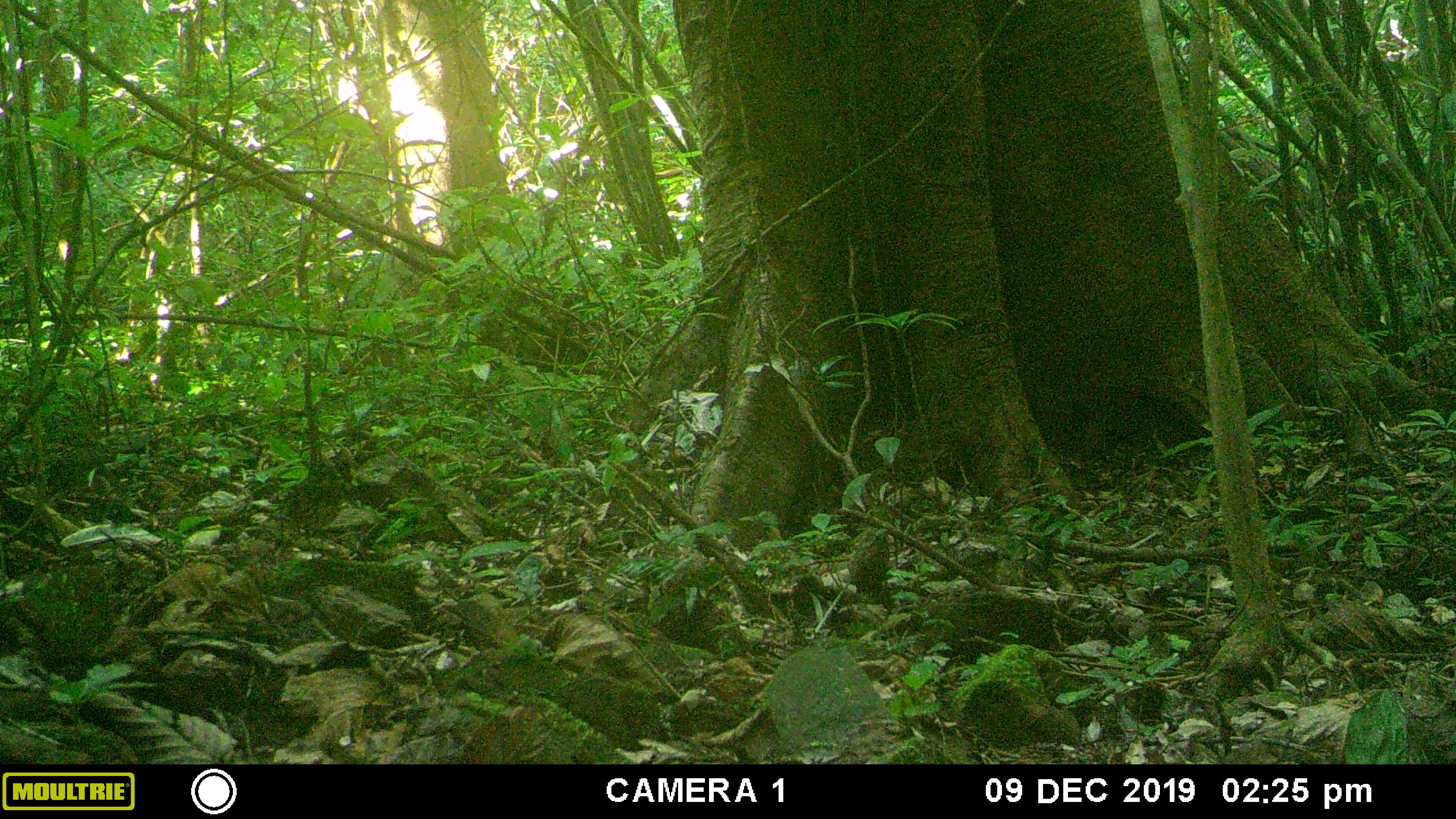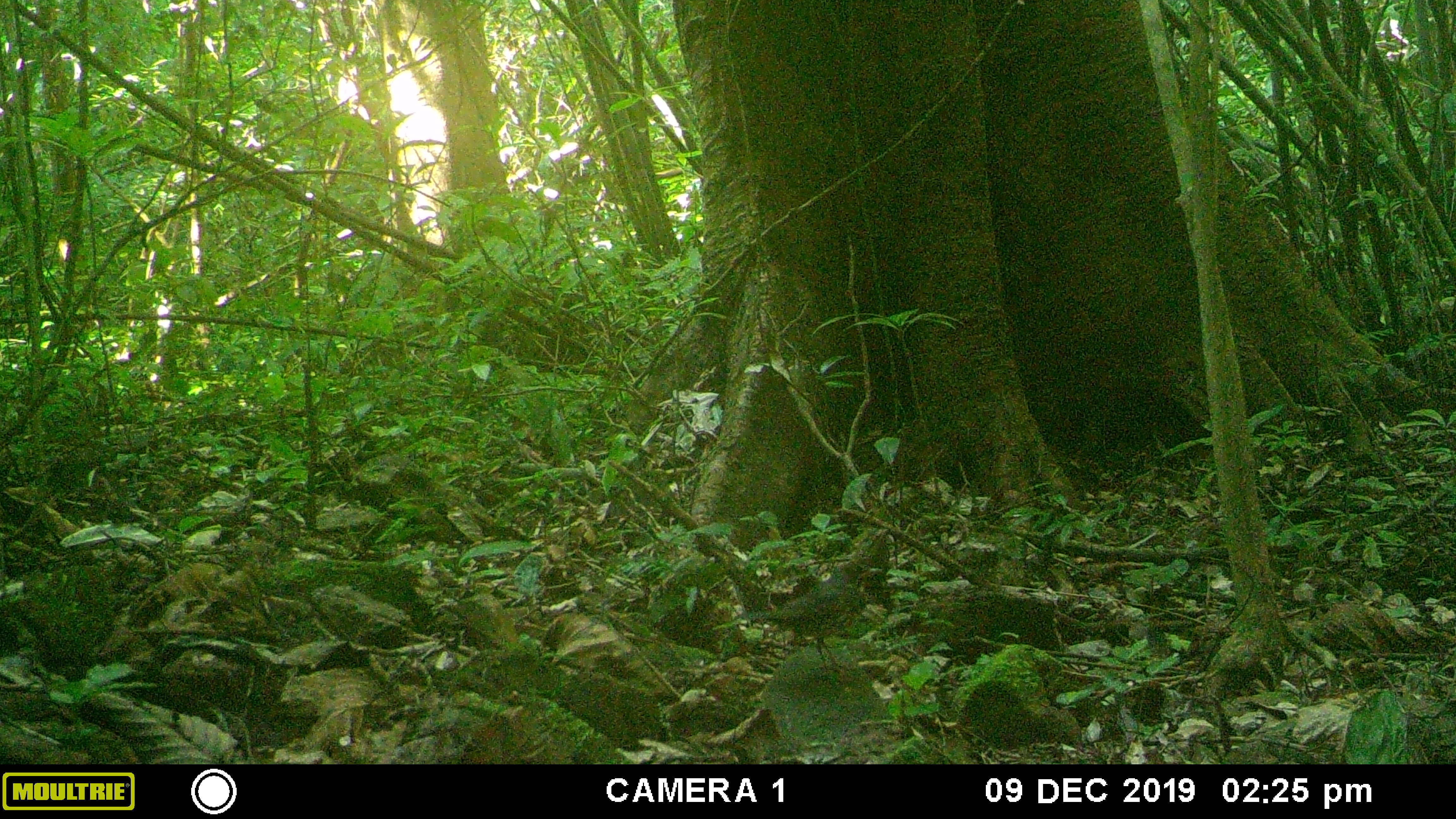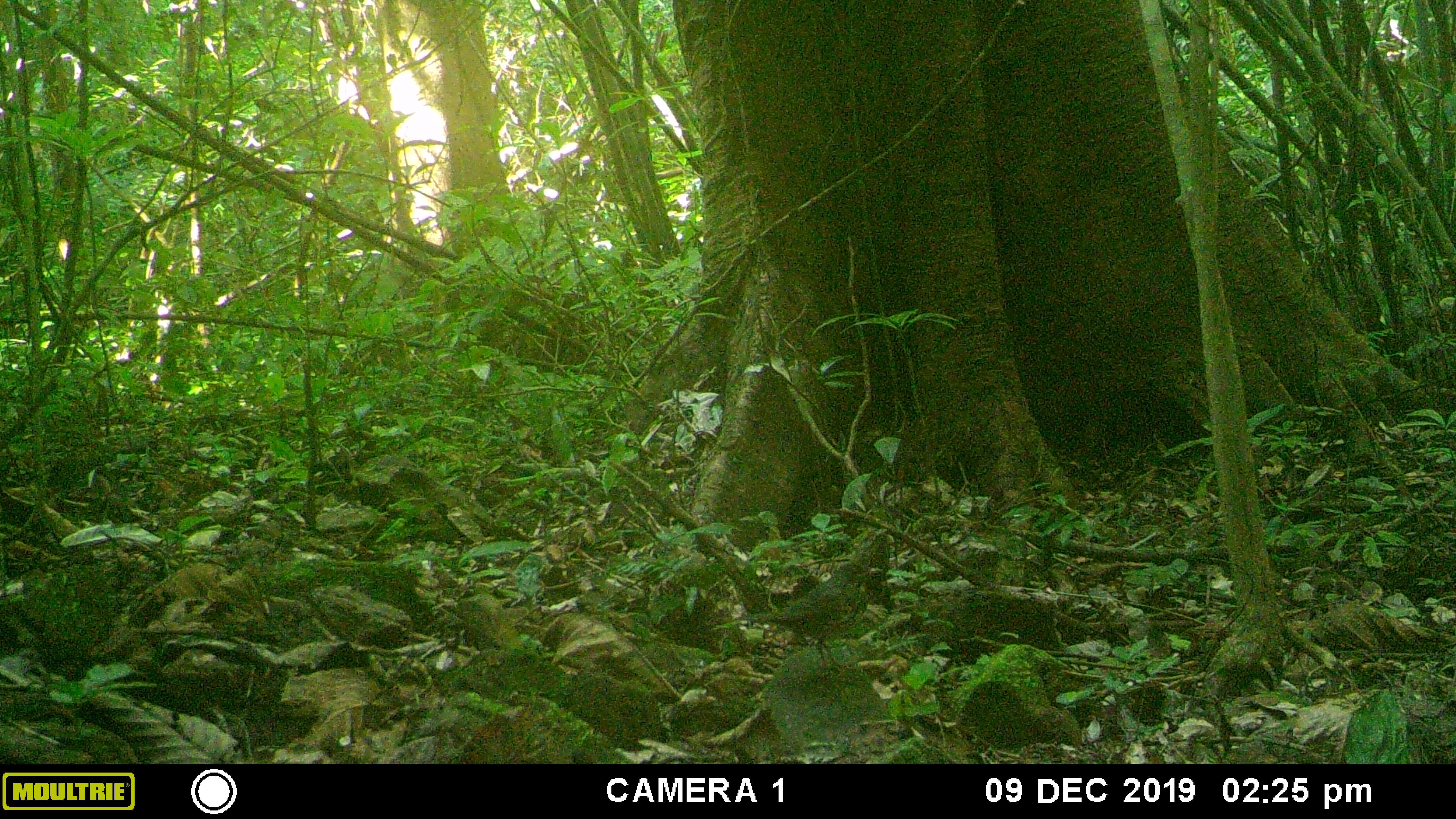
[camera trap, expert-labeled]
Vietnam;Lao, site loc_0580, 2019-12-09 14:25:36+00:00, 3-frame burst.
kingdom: Animalia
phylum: Chordata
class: Aves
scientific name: Aves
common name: bird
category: unidentified bird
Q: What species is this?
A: Unidentified bird (bird) (Aves).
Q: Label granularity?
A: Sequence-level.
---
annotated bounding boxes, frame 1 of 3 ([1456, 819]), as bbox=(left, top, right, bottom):
unidentified bird: bbox=(286, 455, 356, 570)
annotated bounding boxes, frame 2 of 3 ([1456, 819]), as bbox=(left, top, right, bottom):
unidentified bird: bbox=(732, 561, 882, 675)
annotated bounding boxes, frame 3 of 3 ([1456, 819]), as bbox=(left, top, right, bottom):
unidentified bird: bbox=(734, 559, 882, 690)